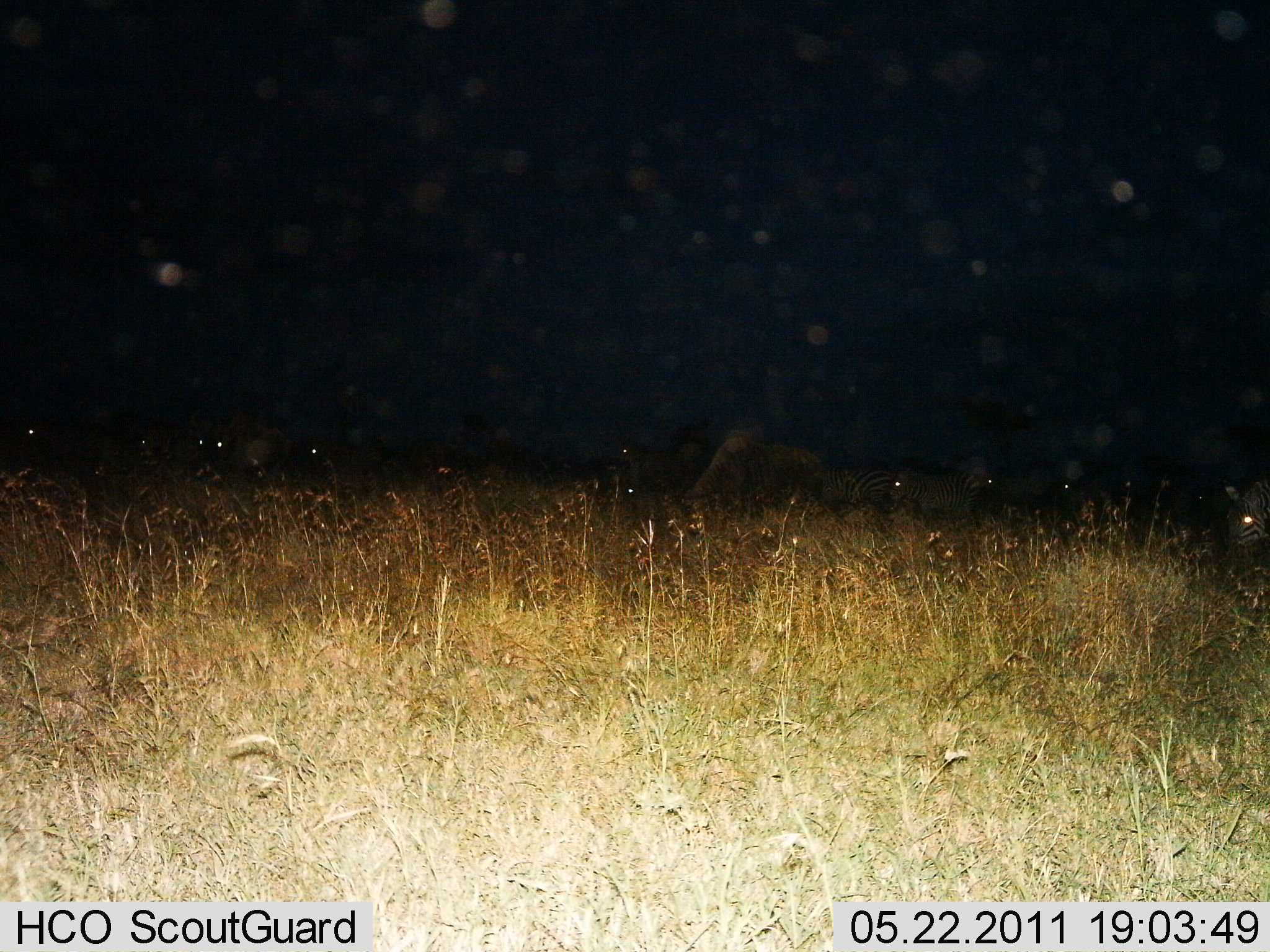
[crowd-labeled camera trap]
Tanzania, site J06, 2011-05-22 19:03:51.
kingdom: Animalia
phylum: Chordata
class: Mammalia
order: Perissodactyla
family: Equidae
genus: Equus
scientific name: Equus quagga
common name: plains zebra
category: zebra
Zebra (plains zebra) (Equus quagga), count 11-50. Behavior (volunteer vote fractions): standing 82%, resting 9%, moving 27%, interacting 9%. Young present (vote fraction): 0%. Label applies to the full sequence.